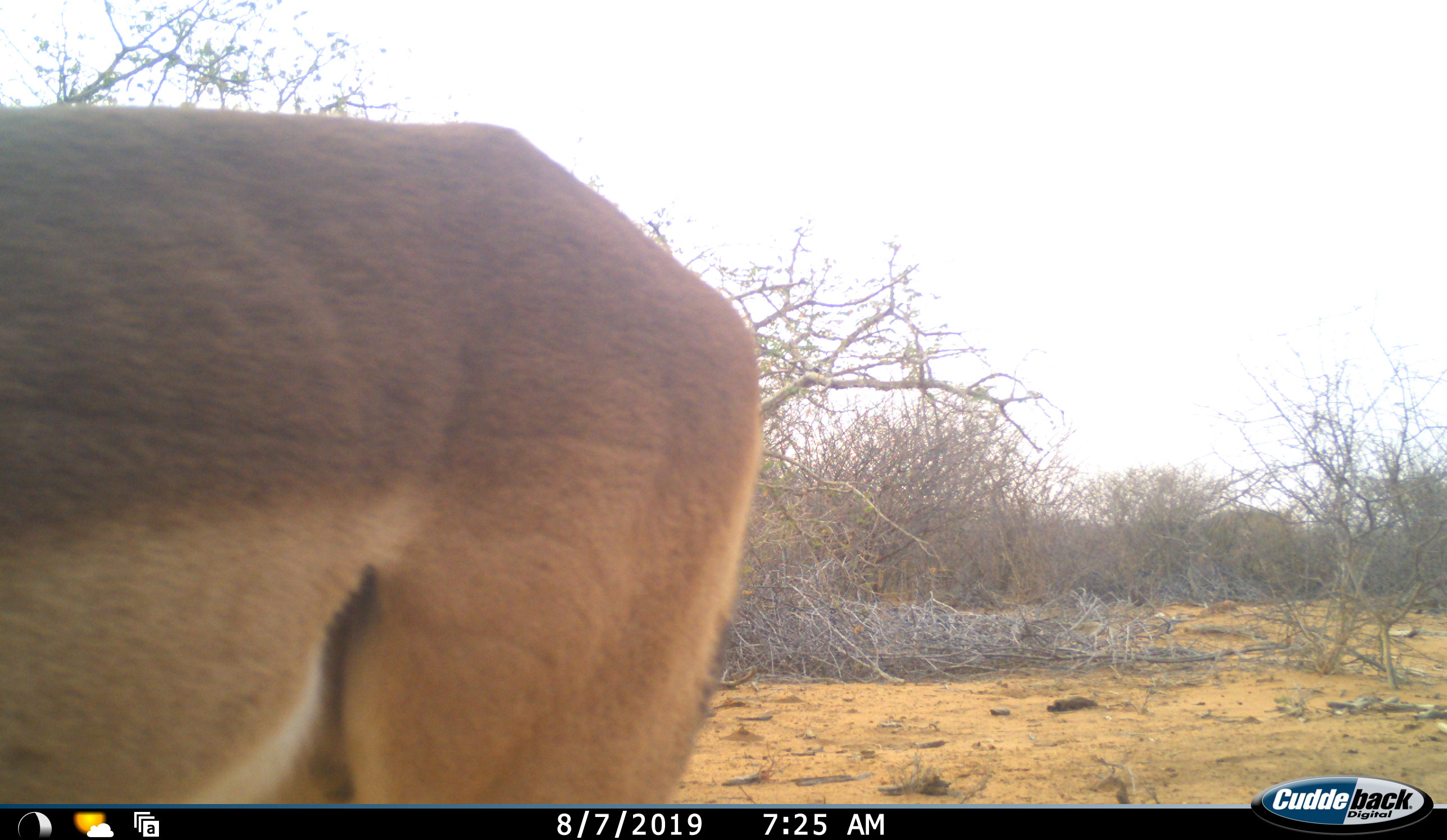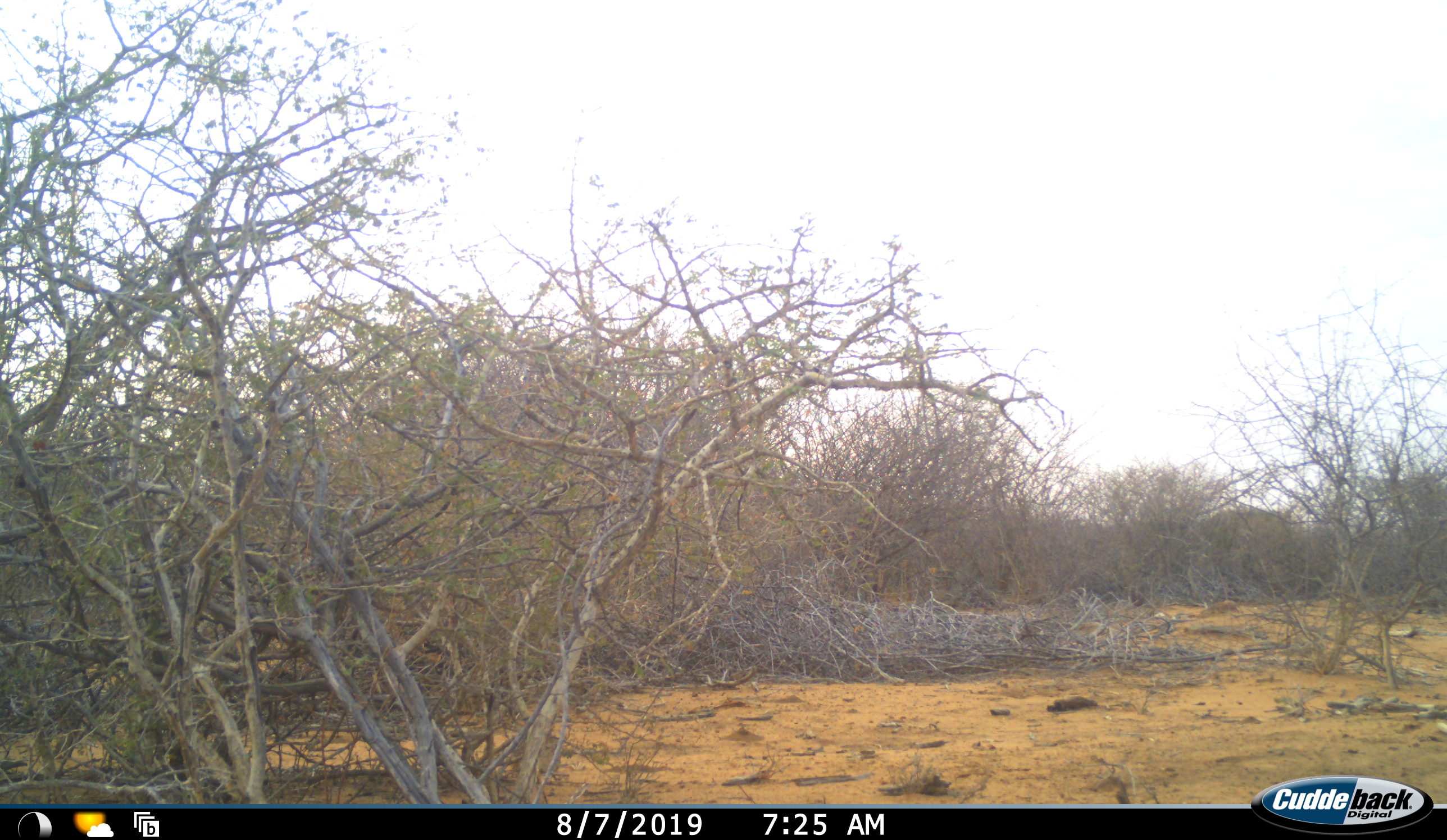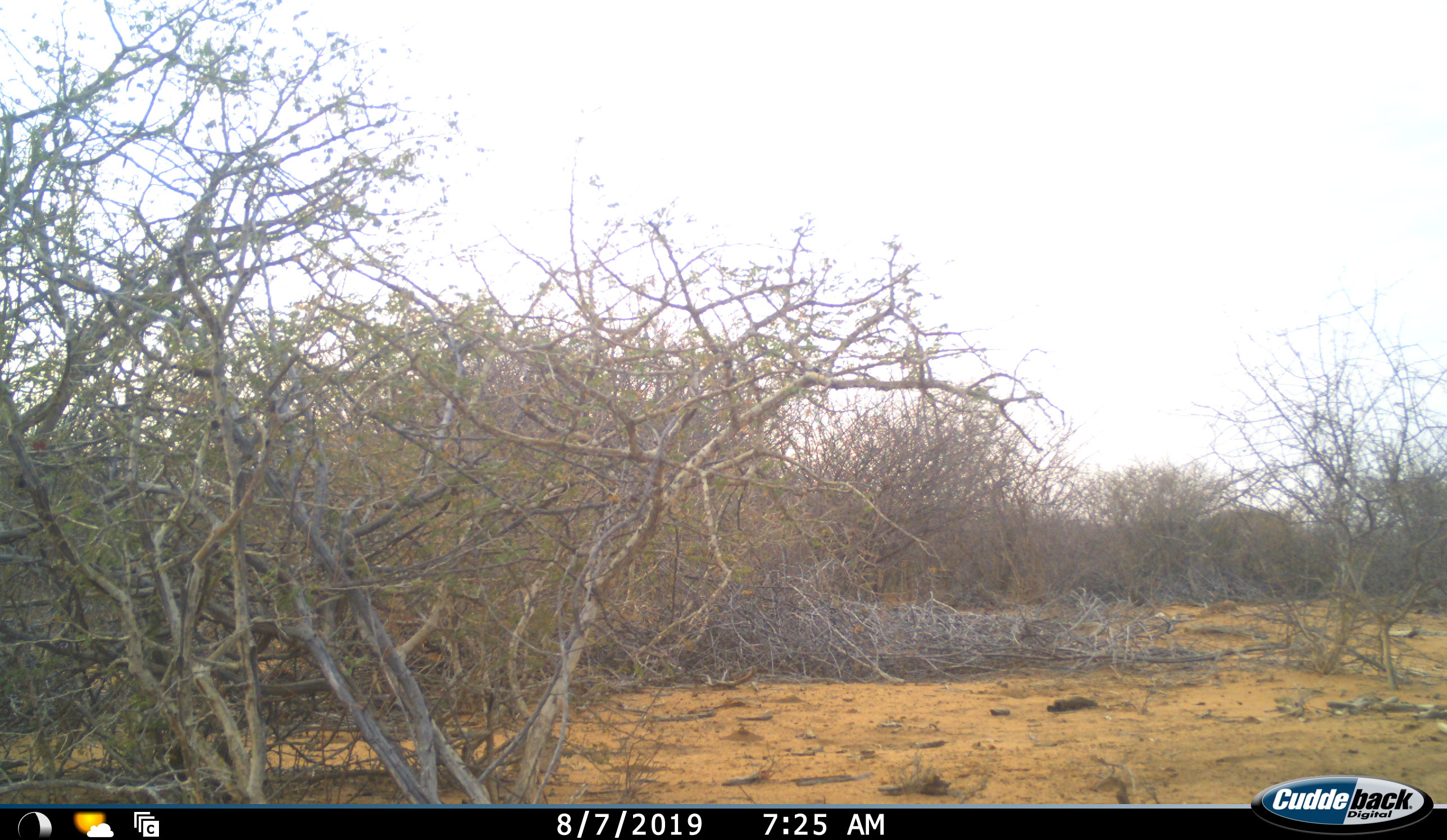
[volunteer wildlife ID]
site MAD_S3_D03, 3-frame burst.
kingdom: Animalia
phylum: Chordata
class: Mammalia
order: Artiodactyla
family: Bovidae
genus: Aepyceros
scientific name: Aepyceros melampus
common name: impala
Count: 1.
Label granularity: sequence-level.